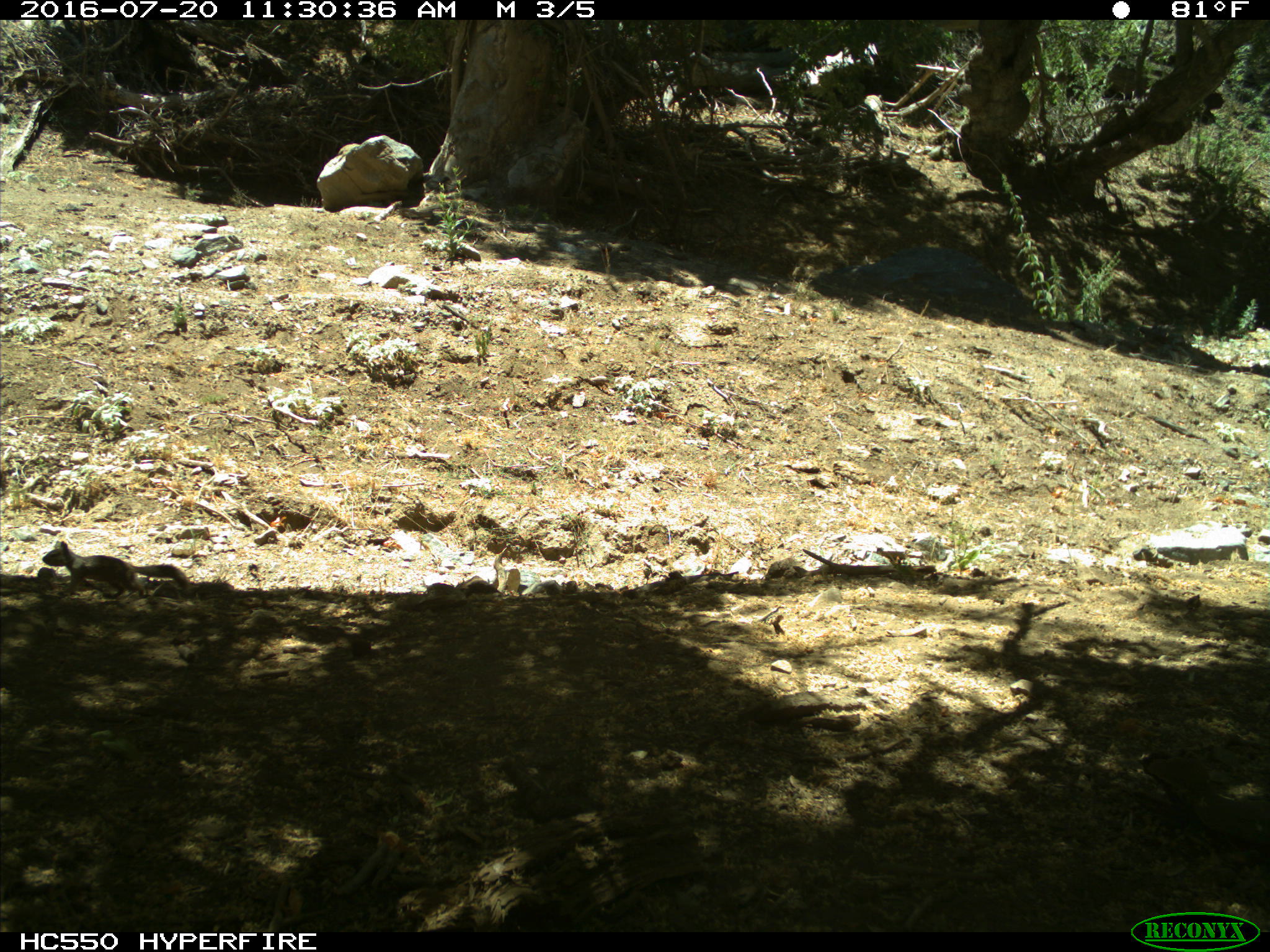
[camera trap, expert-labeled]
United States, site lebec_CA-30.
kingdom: Animalia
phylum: Chordata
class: Mammalia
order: Rodentia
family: Sciuridae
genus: Otospermophilus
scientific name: Otospermophilus beecheyi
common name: california ground squirrel